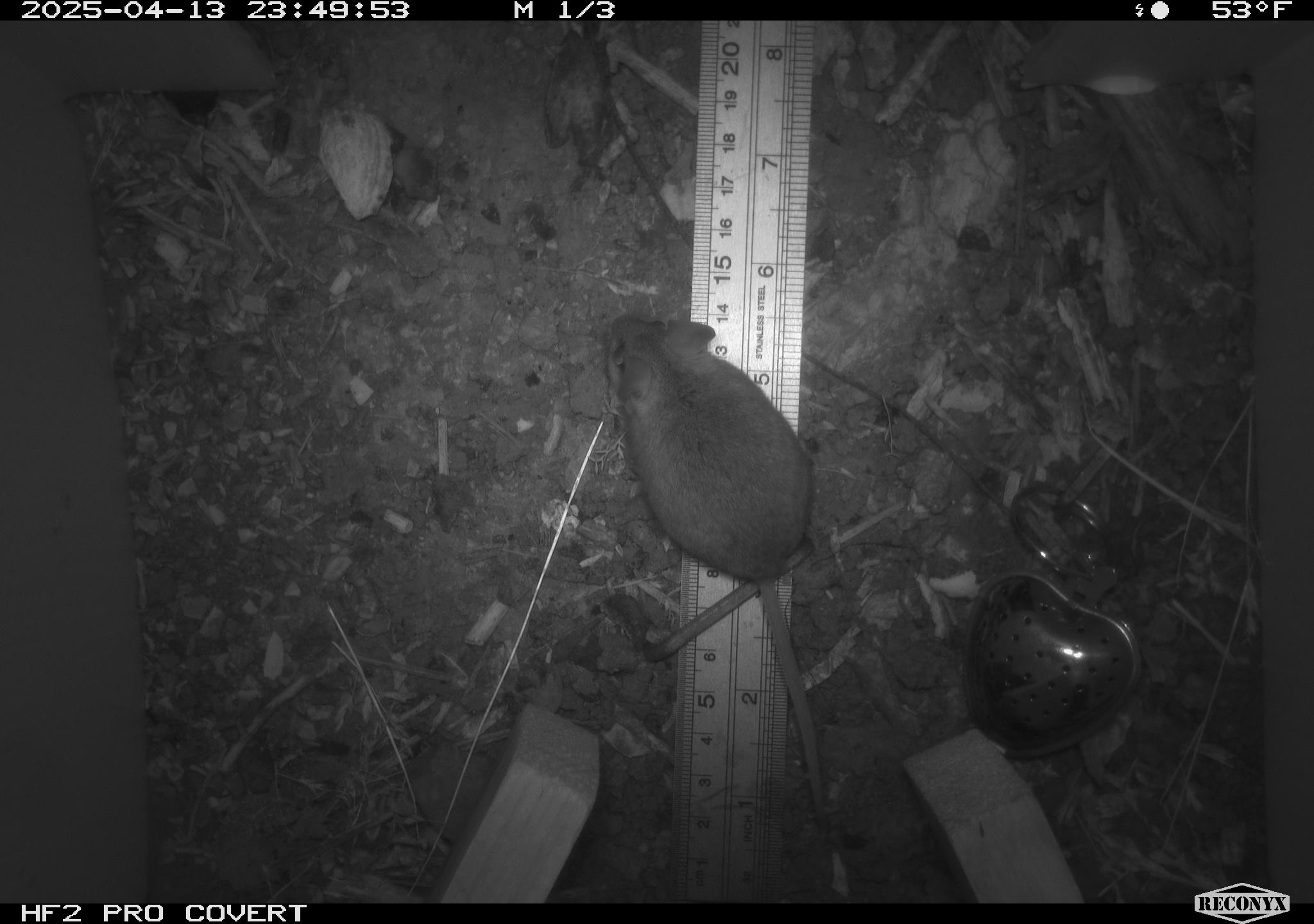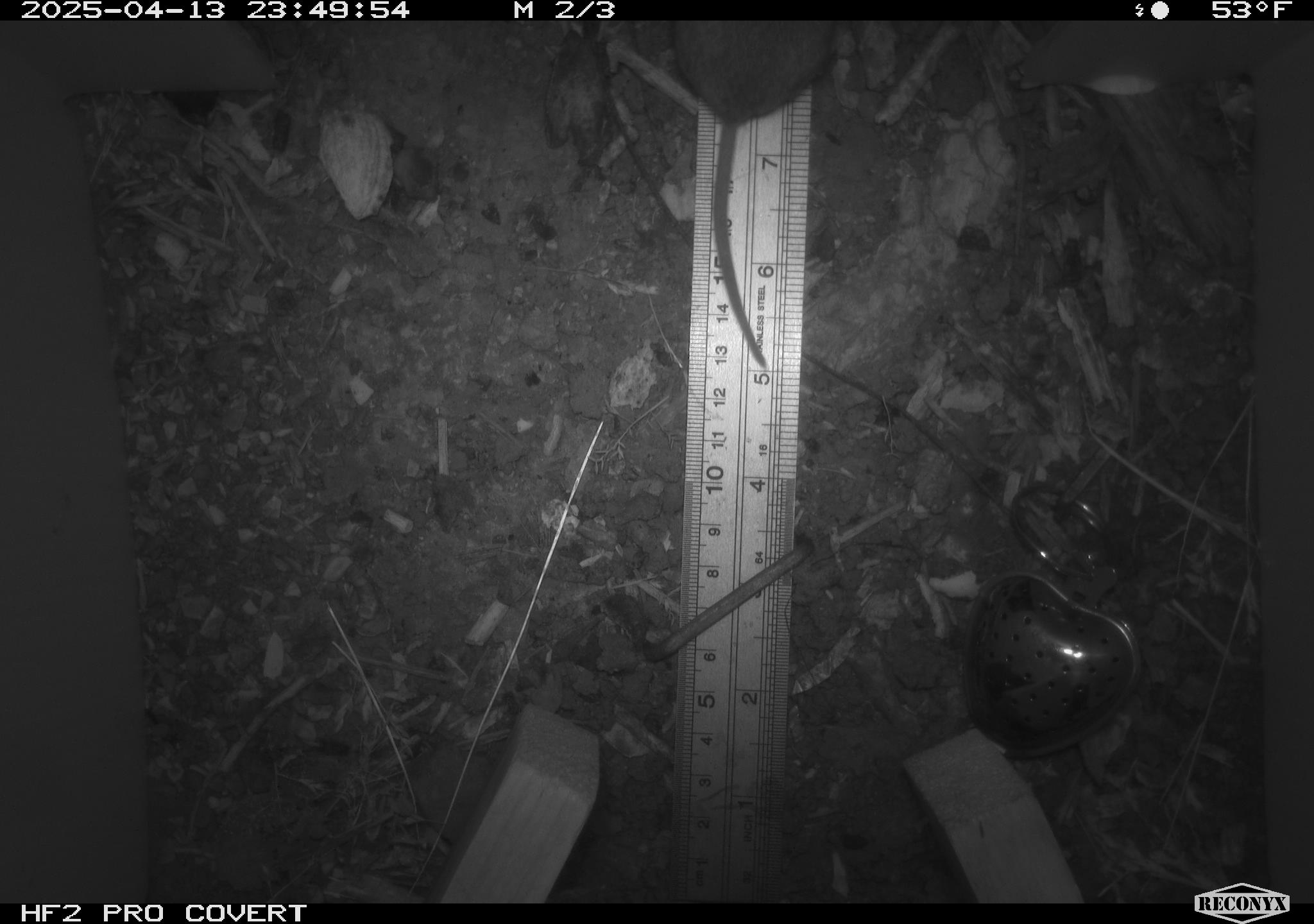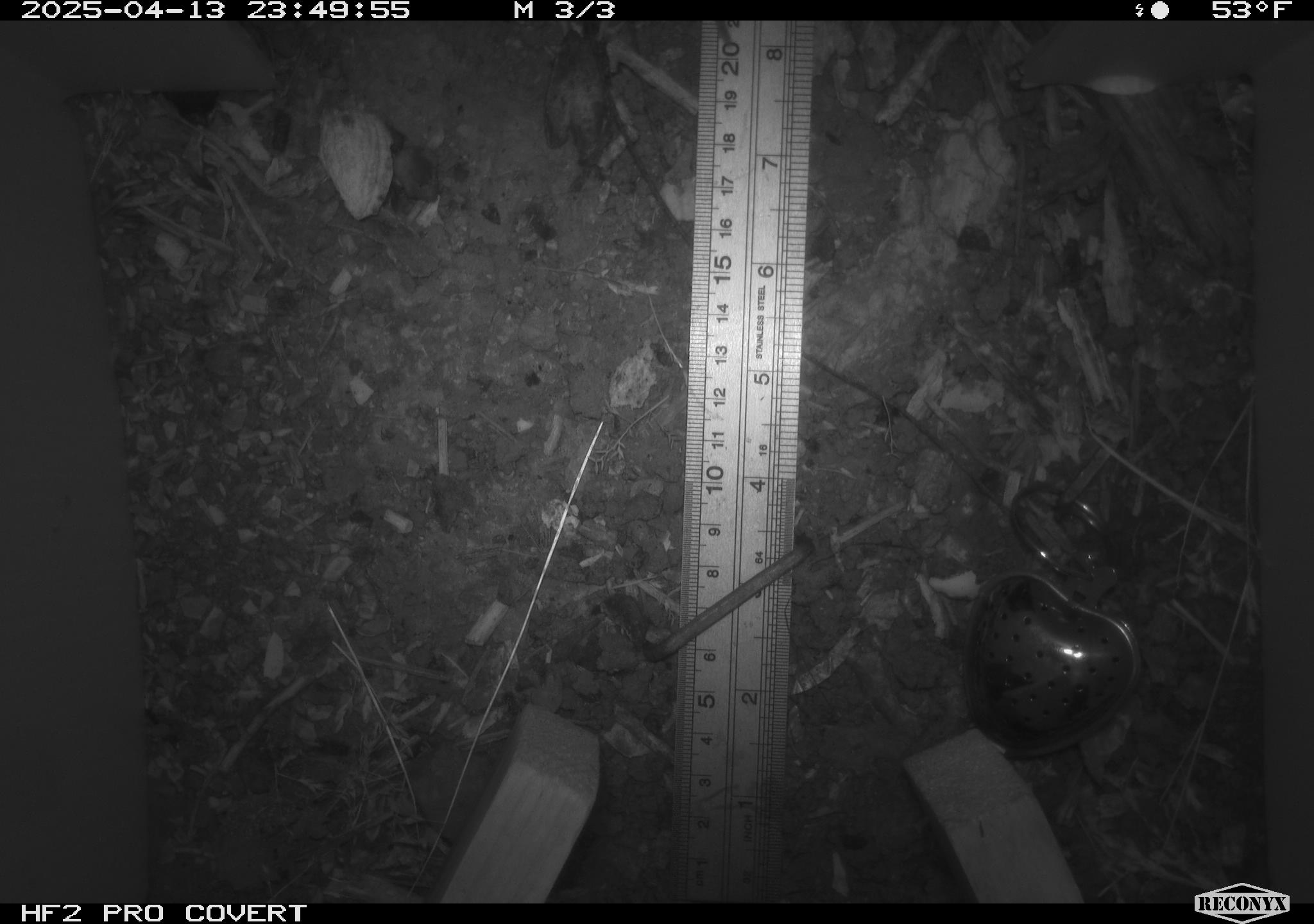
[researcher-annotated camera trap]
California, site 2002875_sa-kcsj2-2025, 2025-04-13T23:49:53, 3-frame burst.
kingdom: Animalia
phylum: Chordata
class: Mammalia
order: Rodentia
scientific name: Rodentia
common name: rodent